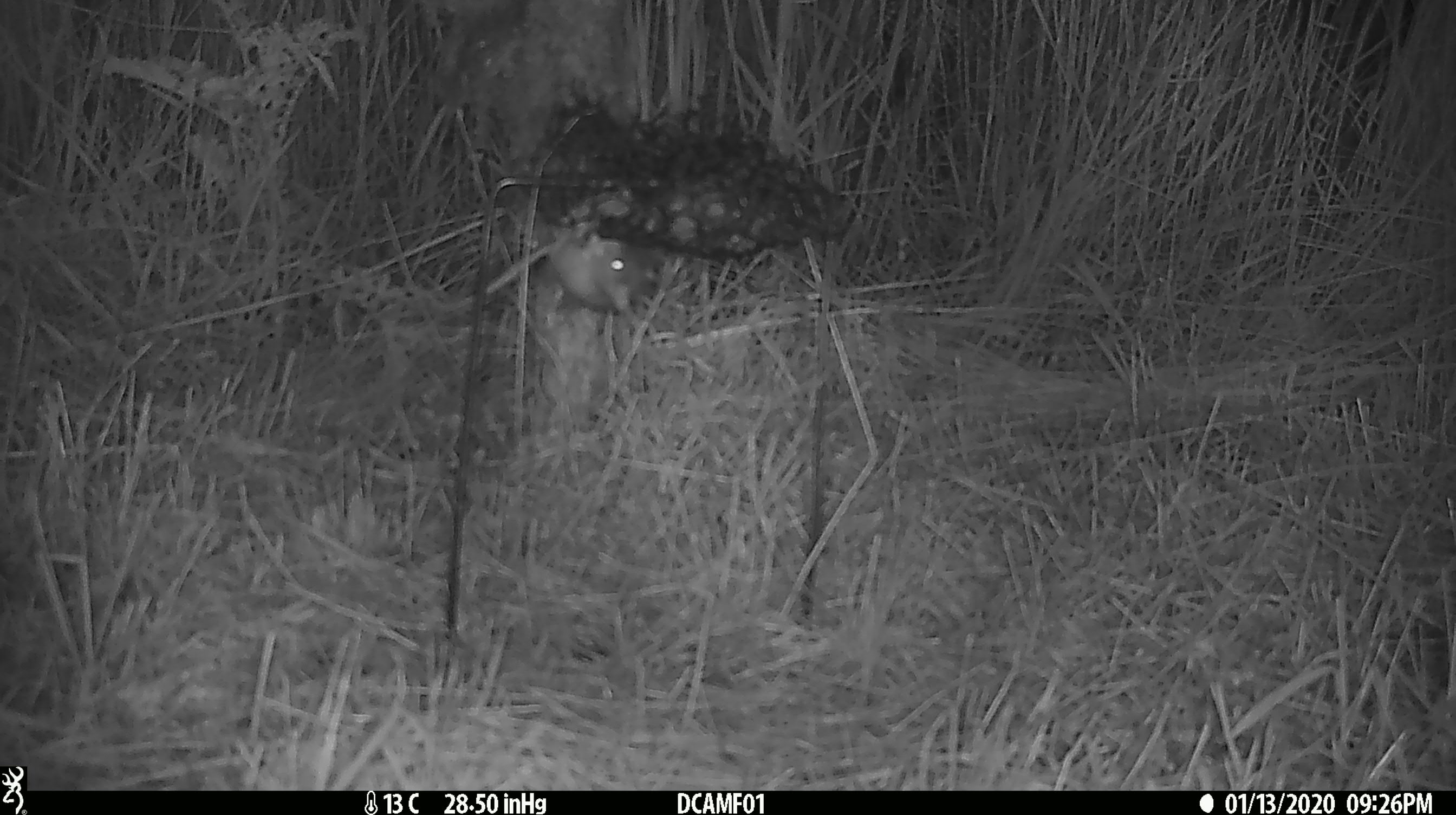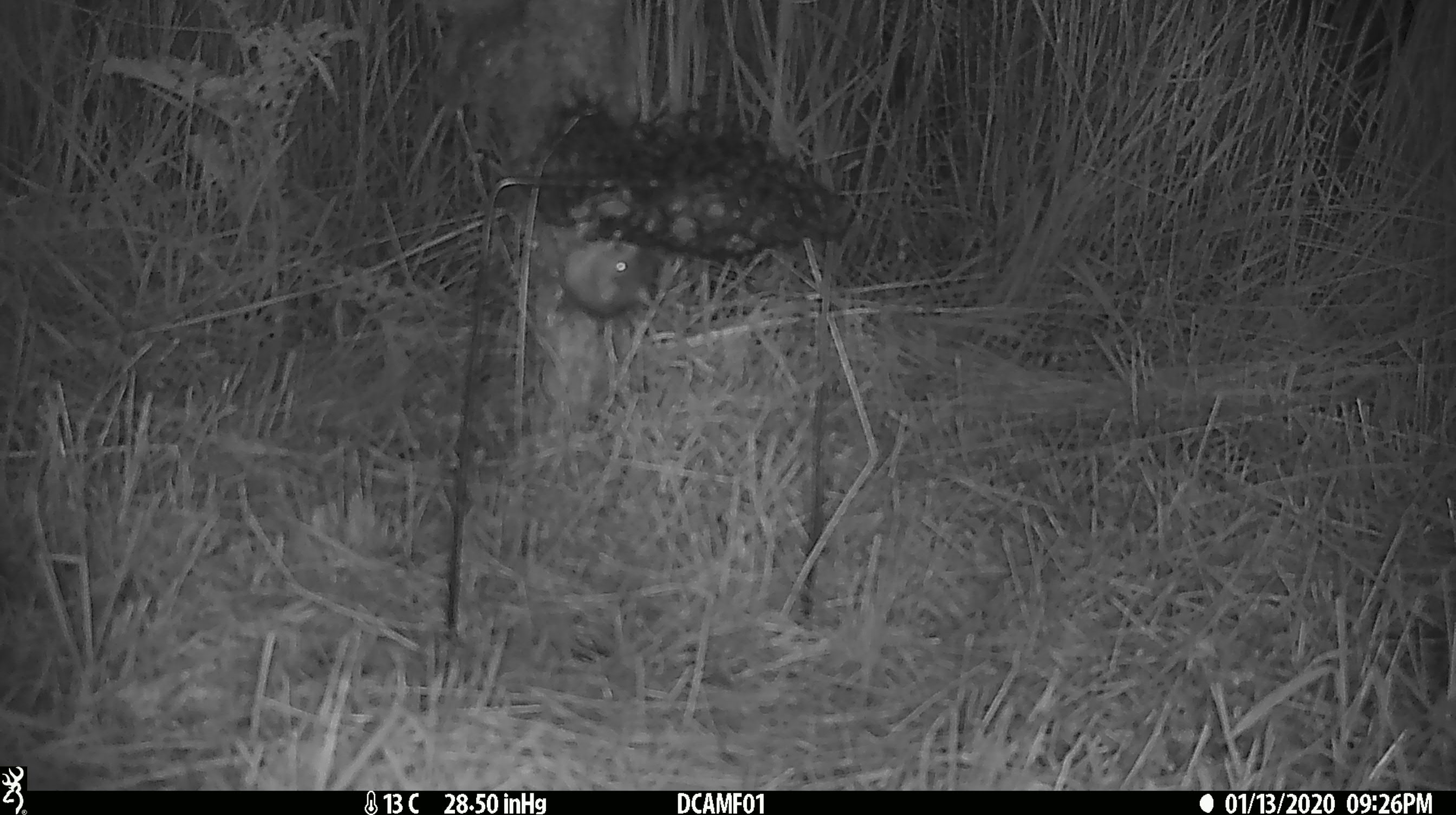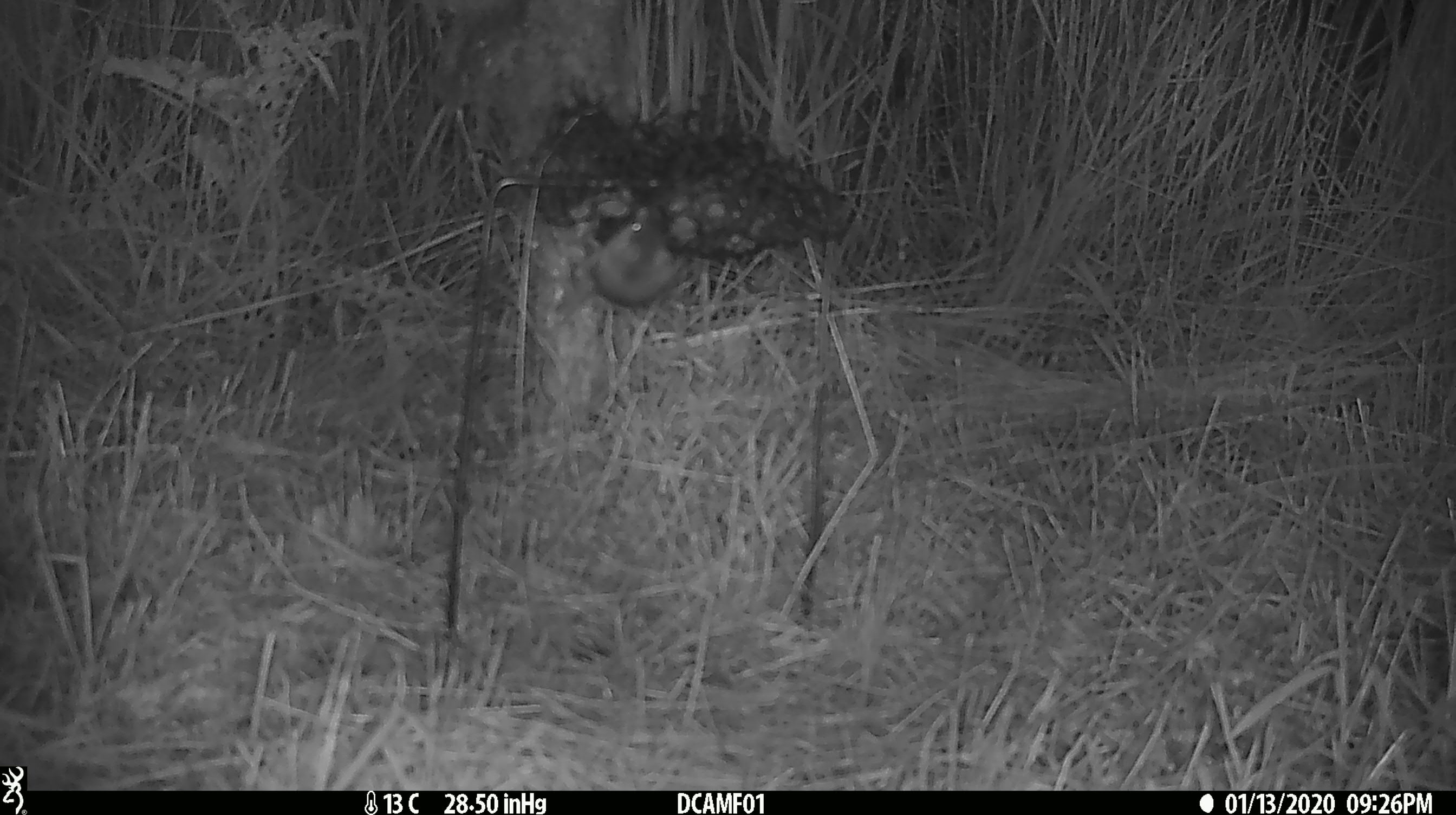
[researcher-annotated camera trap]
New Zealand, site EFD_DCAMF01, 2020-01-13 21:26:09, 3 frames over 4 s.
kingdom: Animalia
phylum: Chordata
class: Mammalia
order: Rodentia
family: Muridae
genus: Mus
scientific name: Mus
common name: mouse